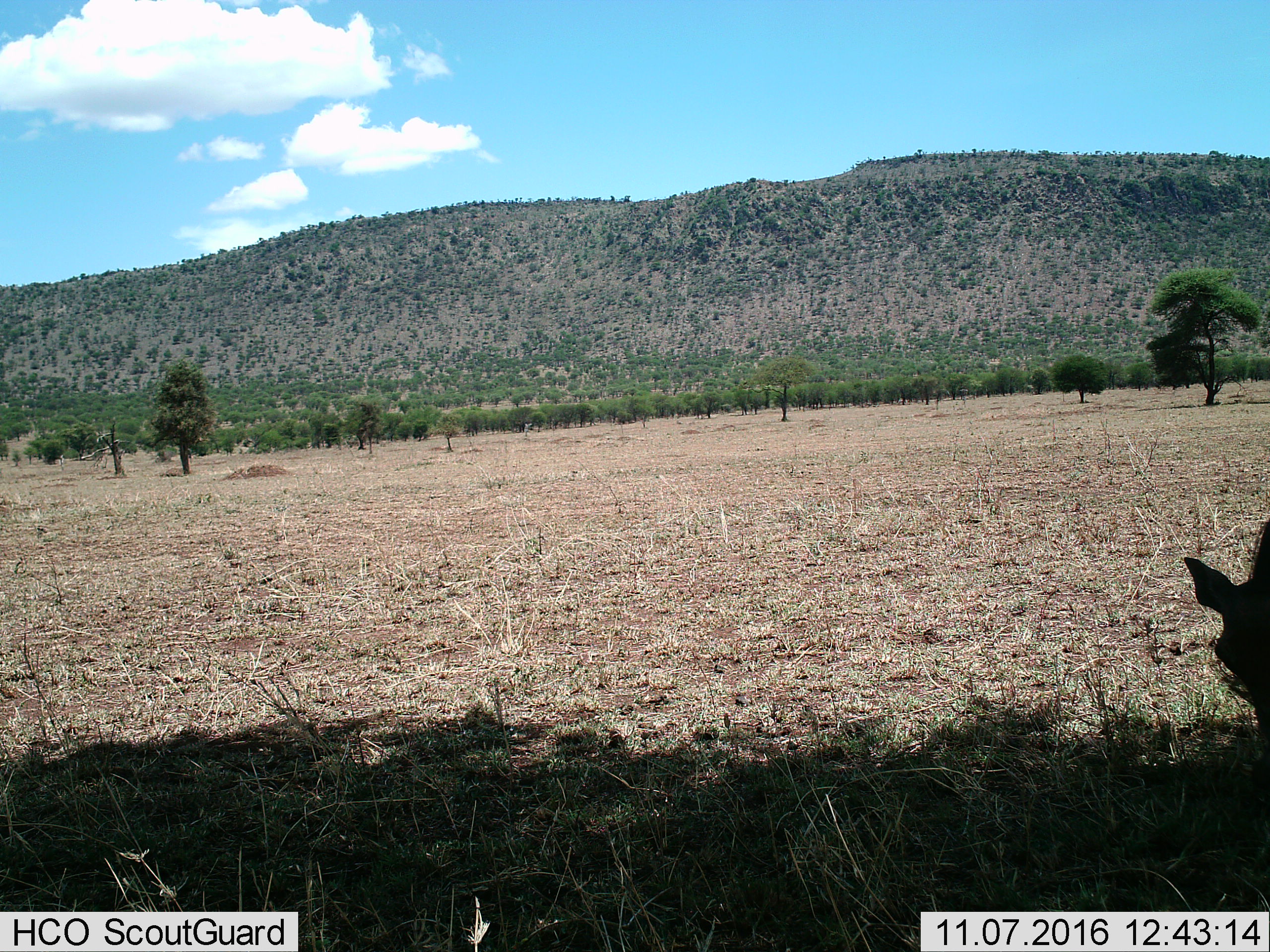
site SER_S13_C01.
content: unidentified animal